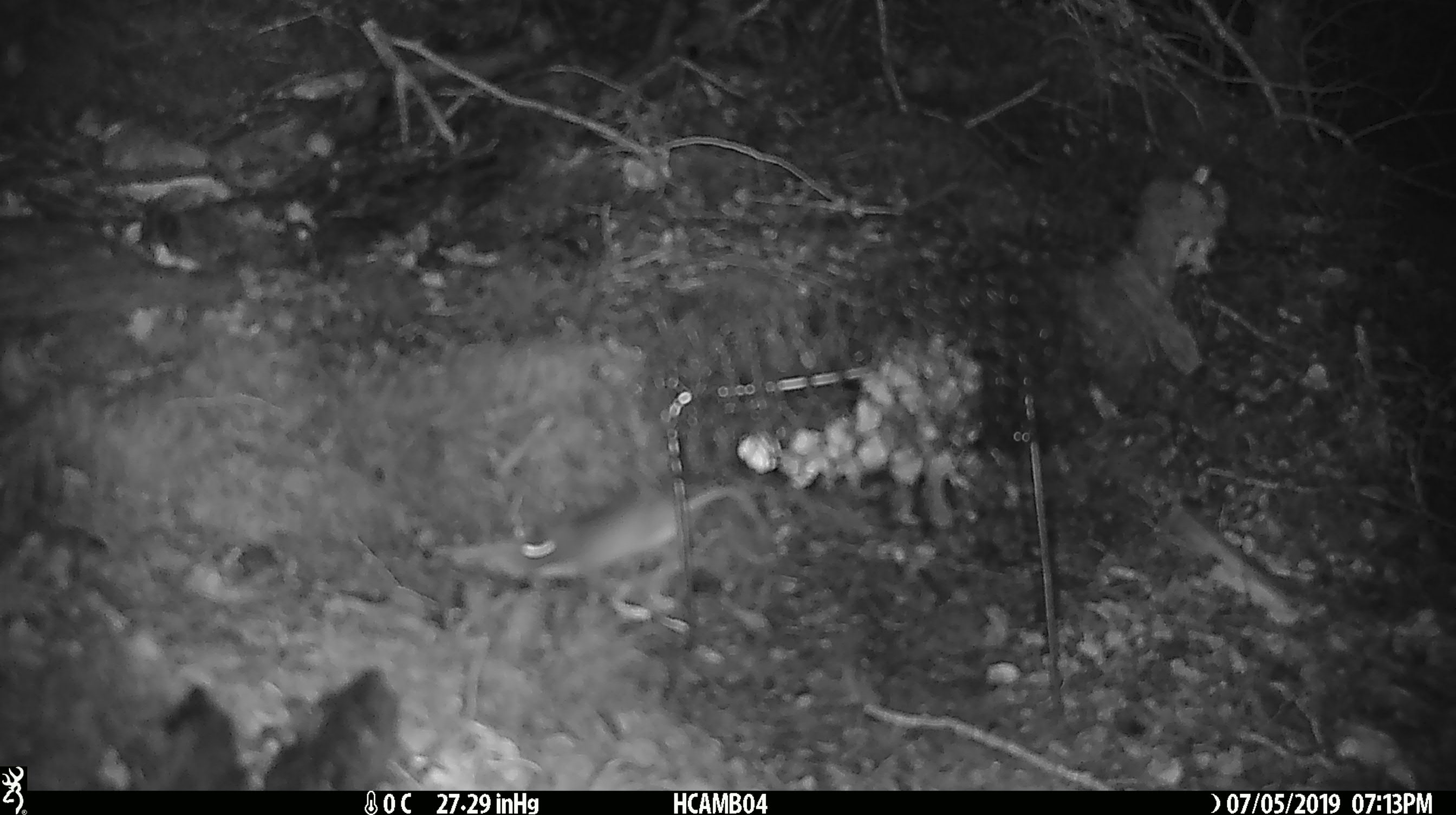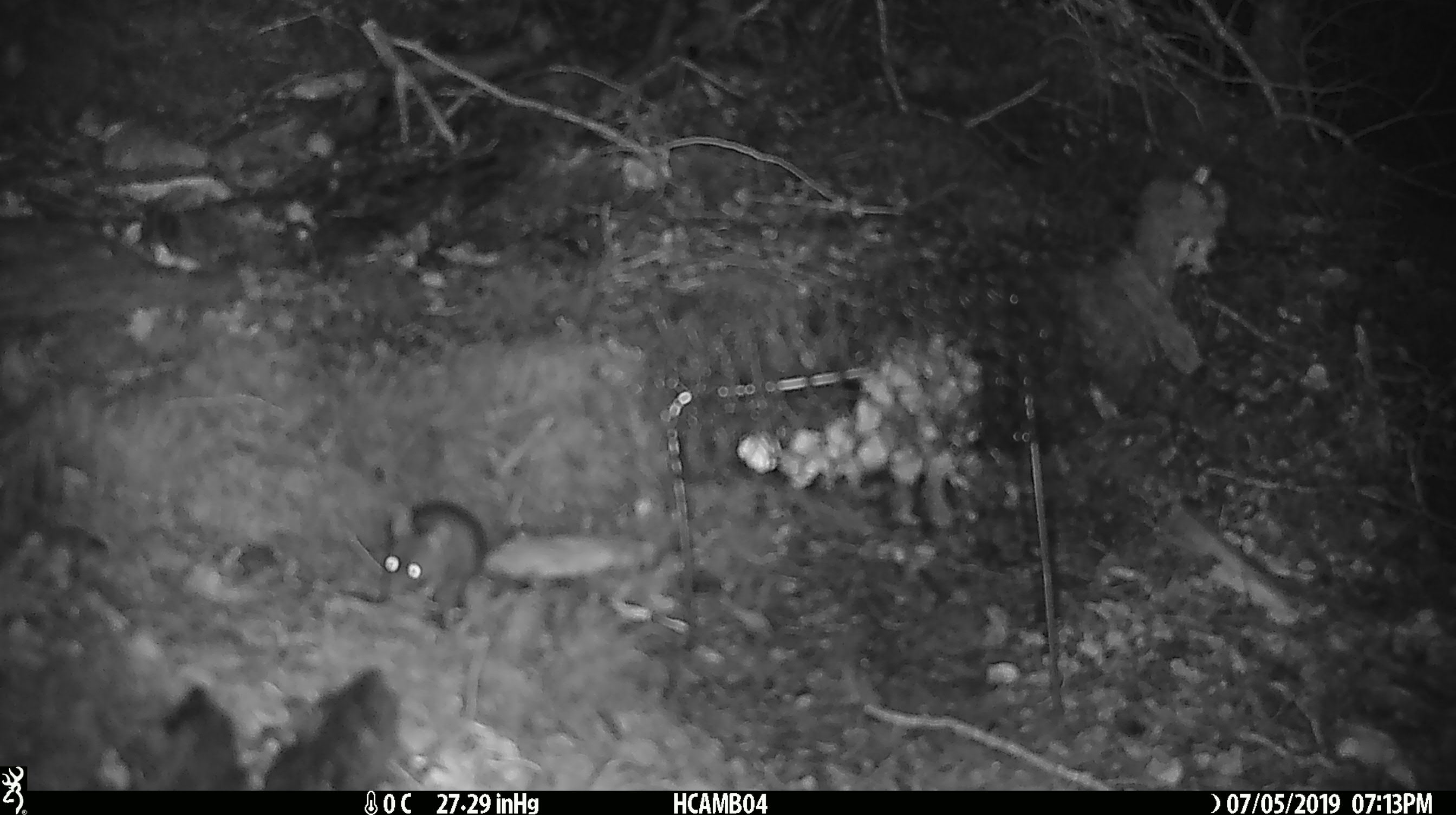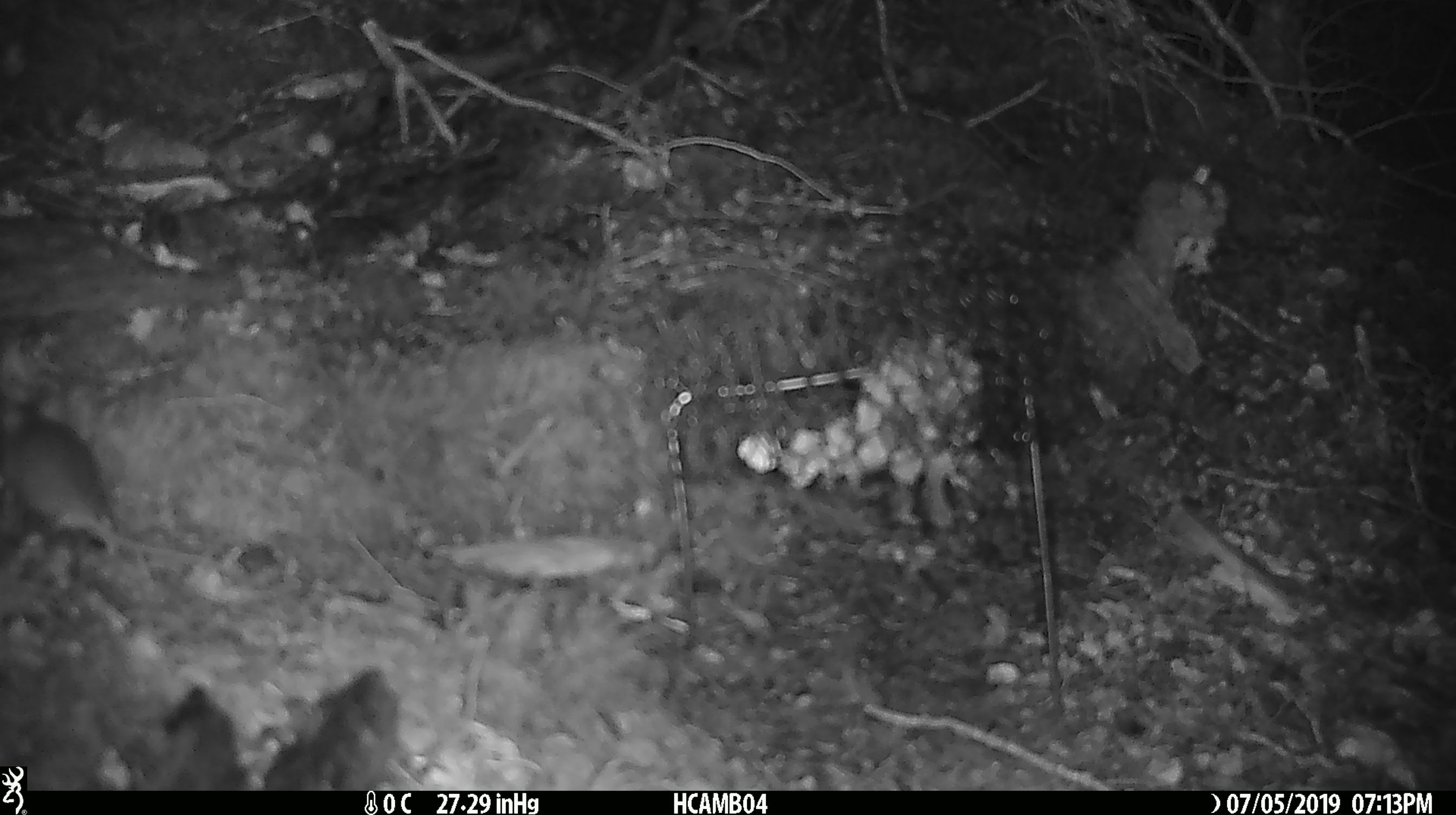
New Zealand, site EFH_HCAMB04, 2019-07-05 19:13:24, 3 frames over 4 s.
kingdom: Animalia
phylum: Chordata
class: Mammalia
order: Rodentia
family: Muridae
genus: Mus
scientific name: Mus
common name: mouse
Mouse (Mus).